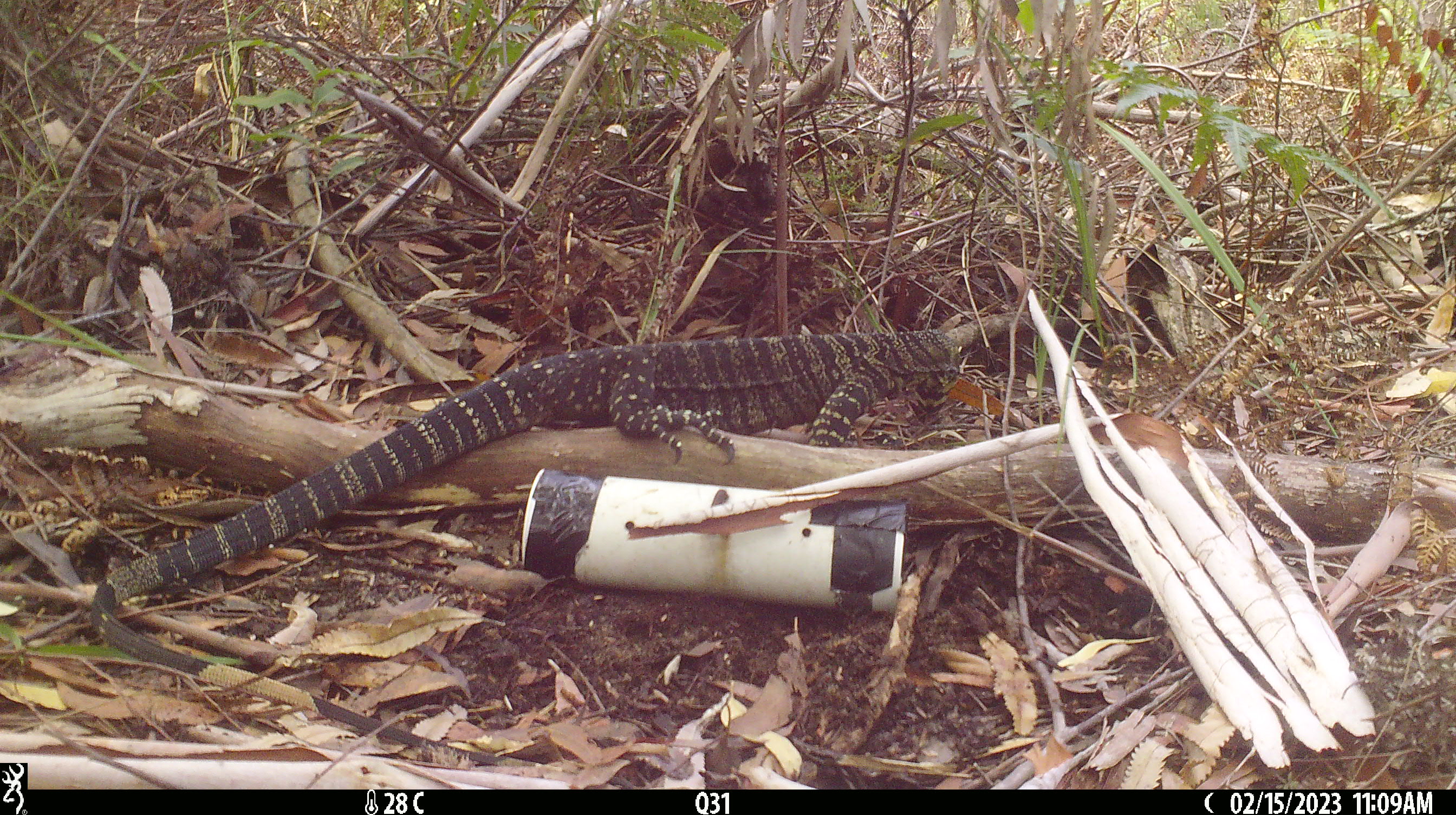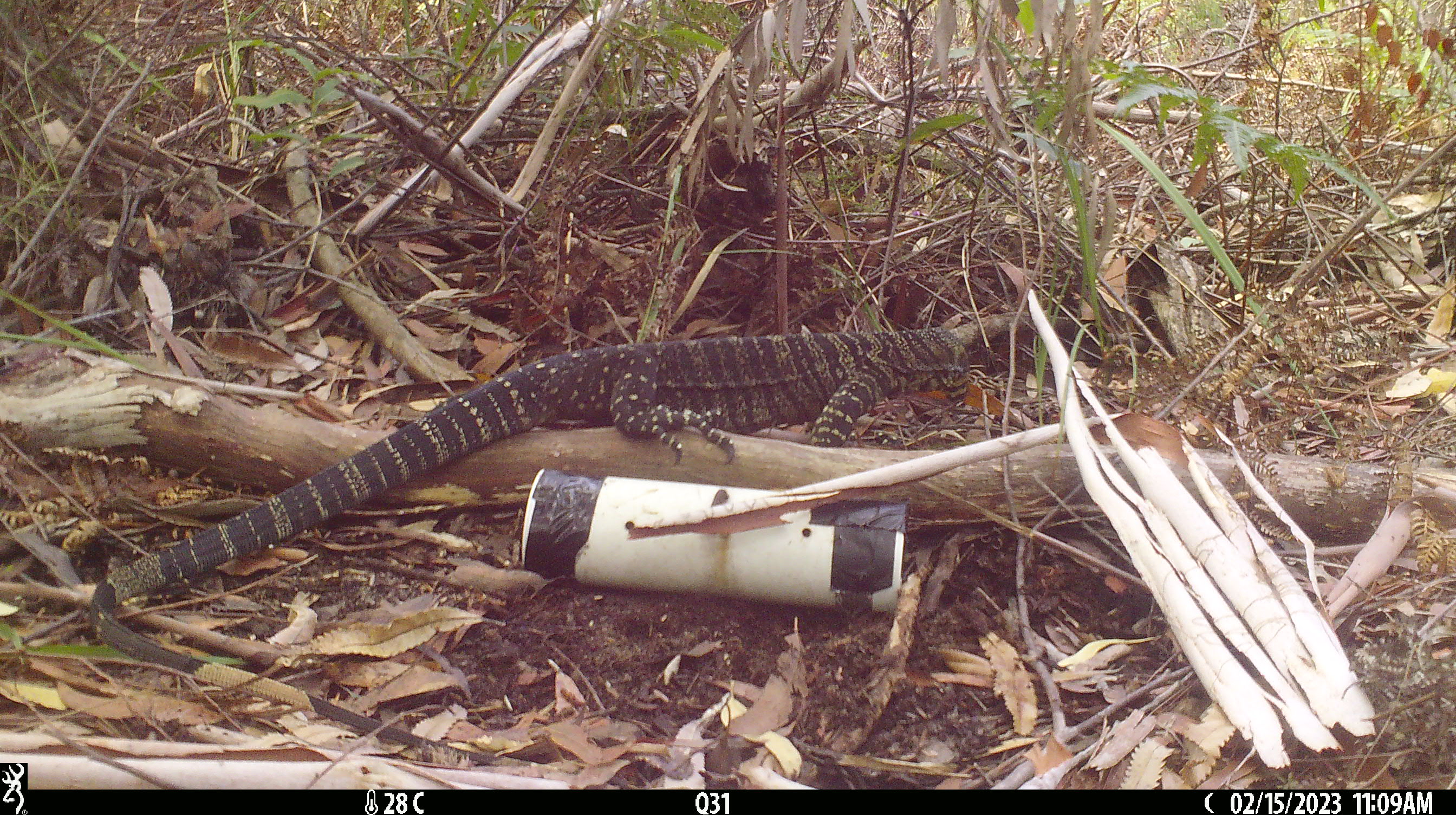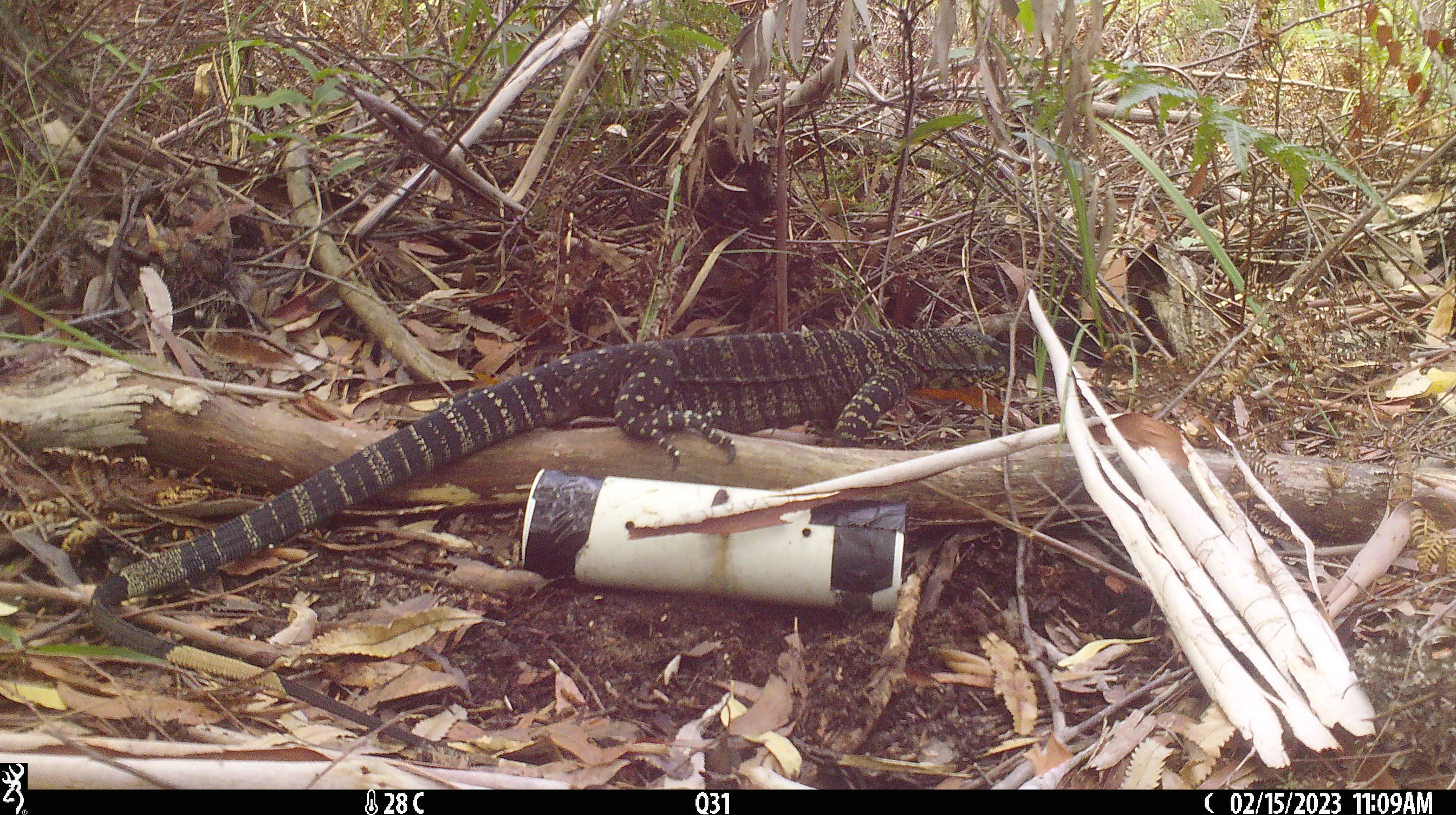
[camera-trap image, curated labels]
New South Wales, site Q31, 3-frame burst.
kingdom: Animalia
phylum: Chordata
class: Reptilia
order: Squamata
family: Varanidae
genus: Varanus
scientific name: Varanus varius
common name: lace monitor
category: goanna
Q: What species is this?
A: Goanna (lace monitor) (Varanus varius).